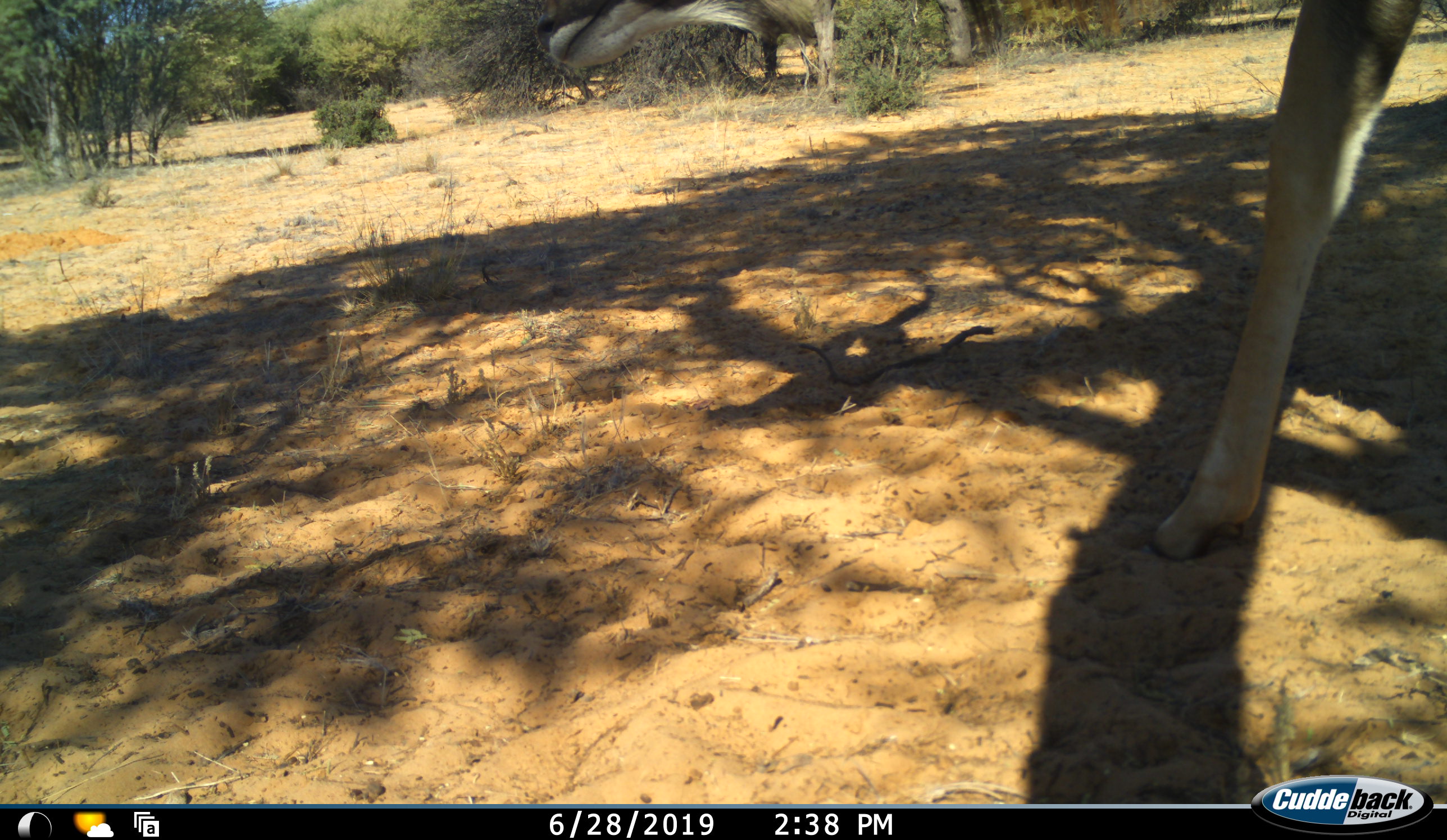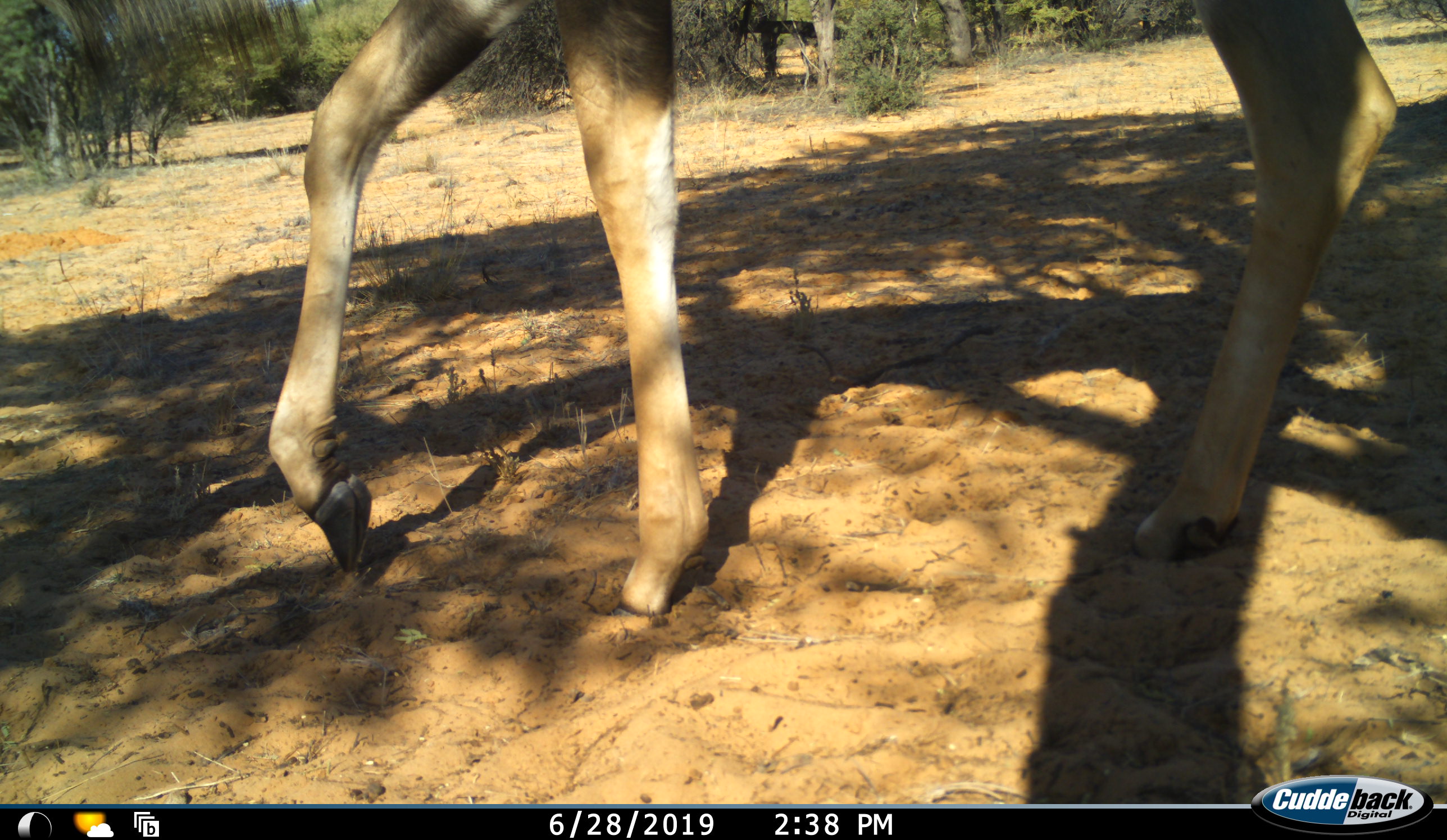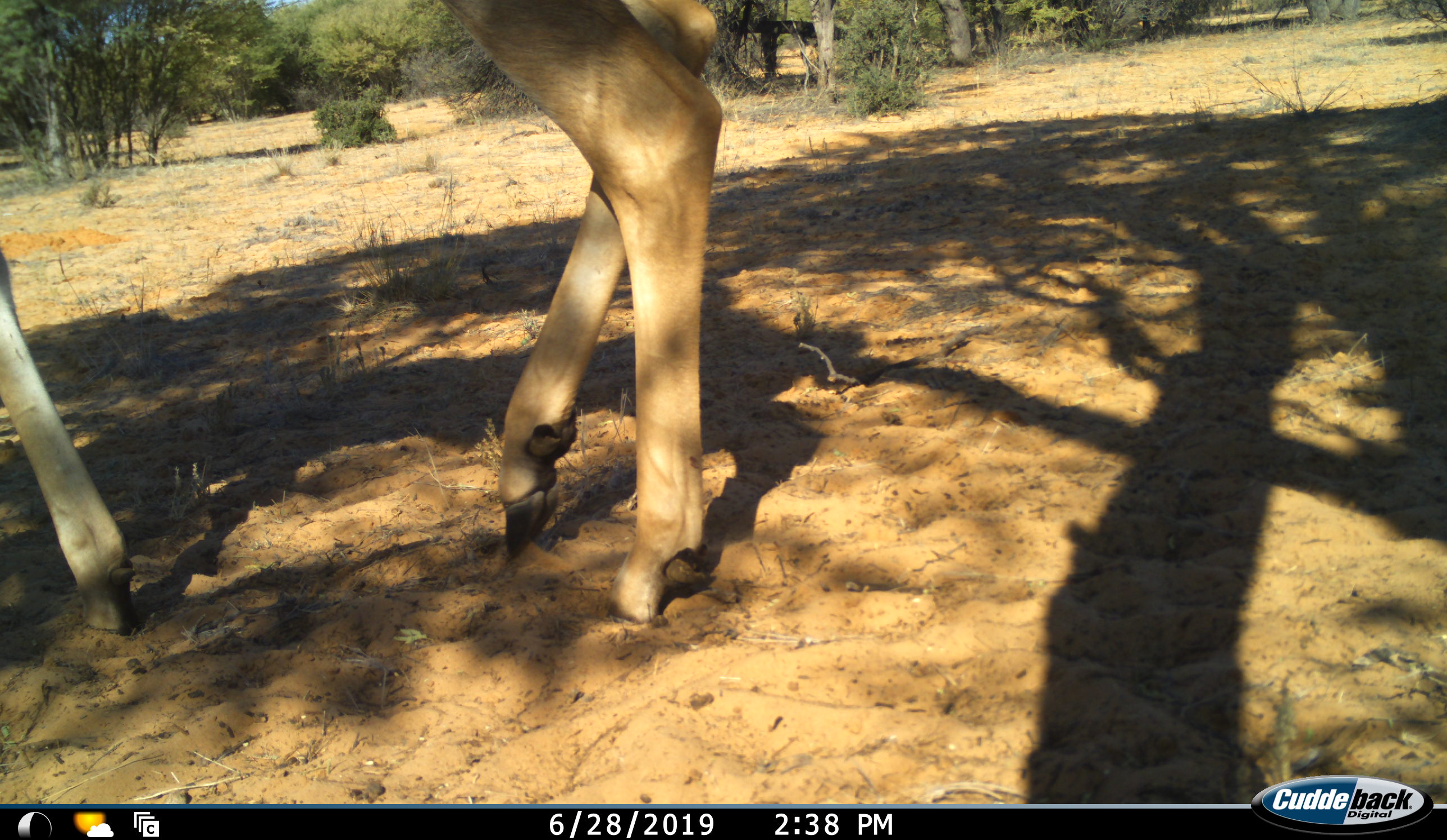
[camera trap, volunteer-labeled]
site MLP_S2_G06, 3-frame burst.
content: unidentified animal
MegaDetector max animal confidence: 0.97